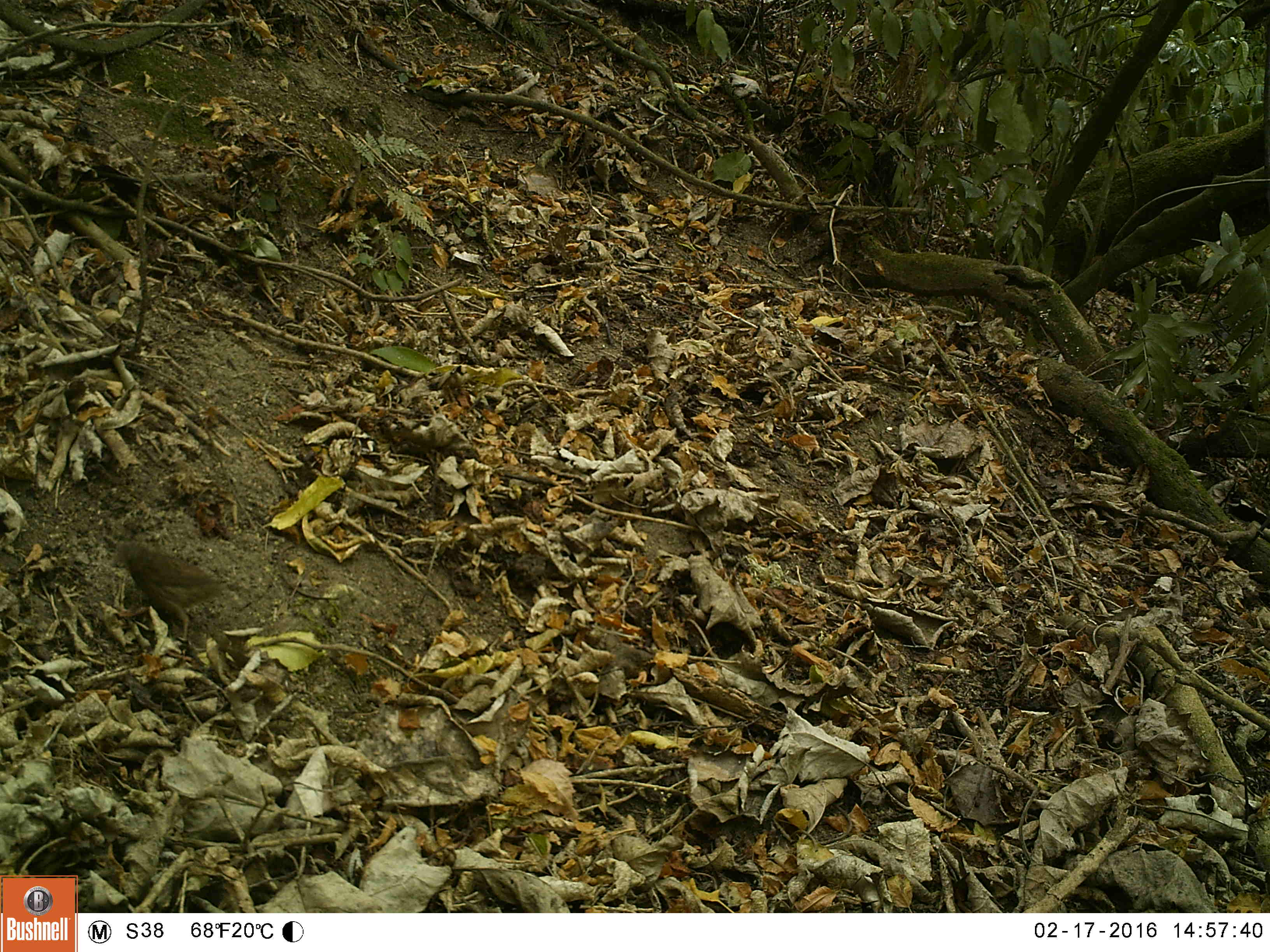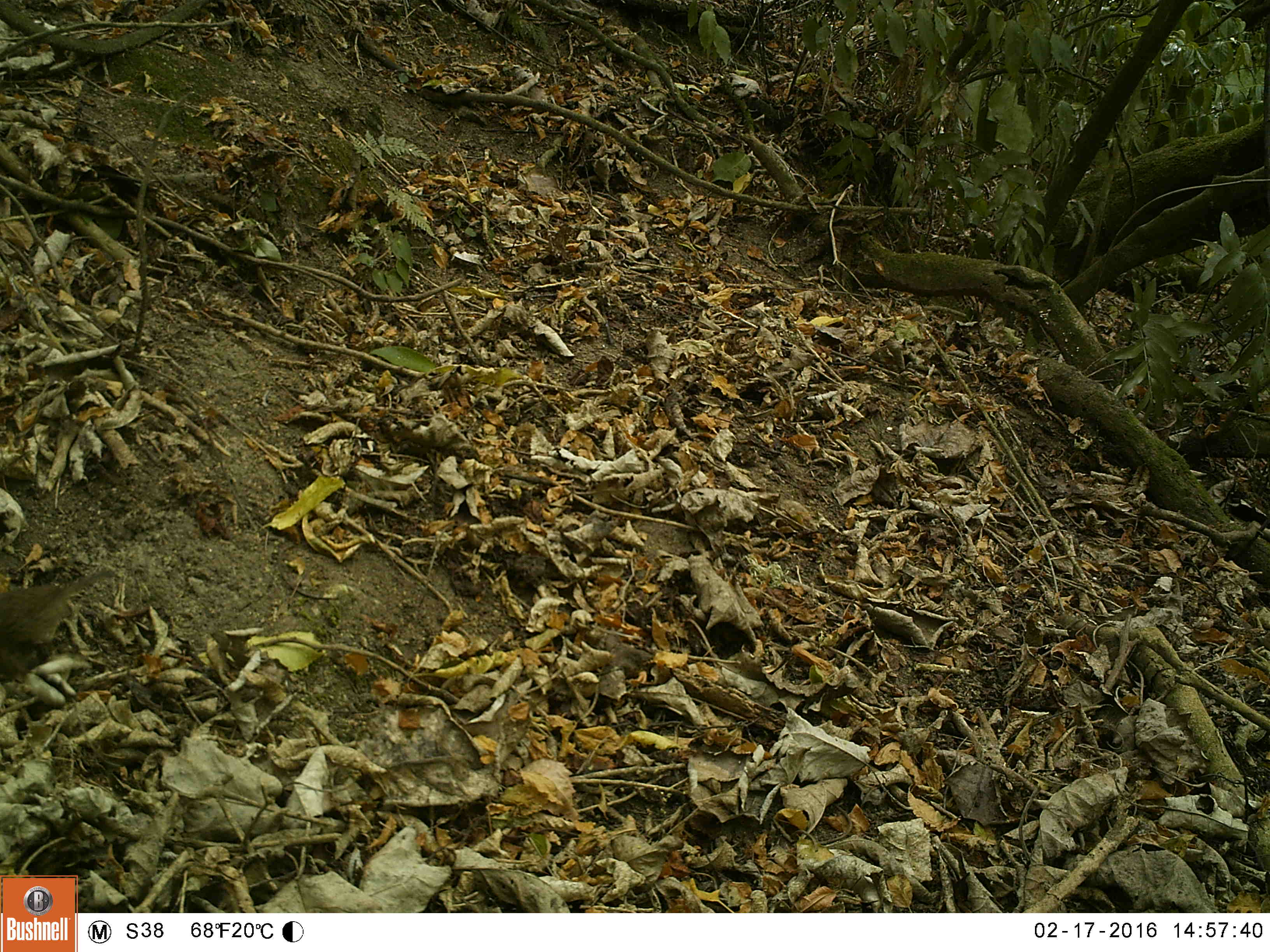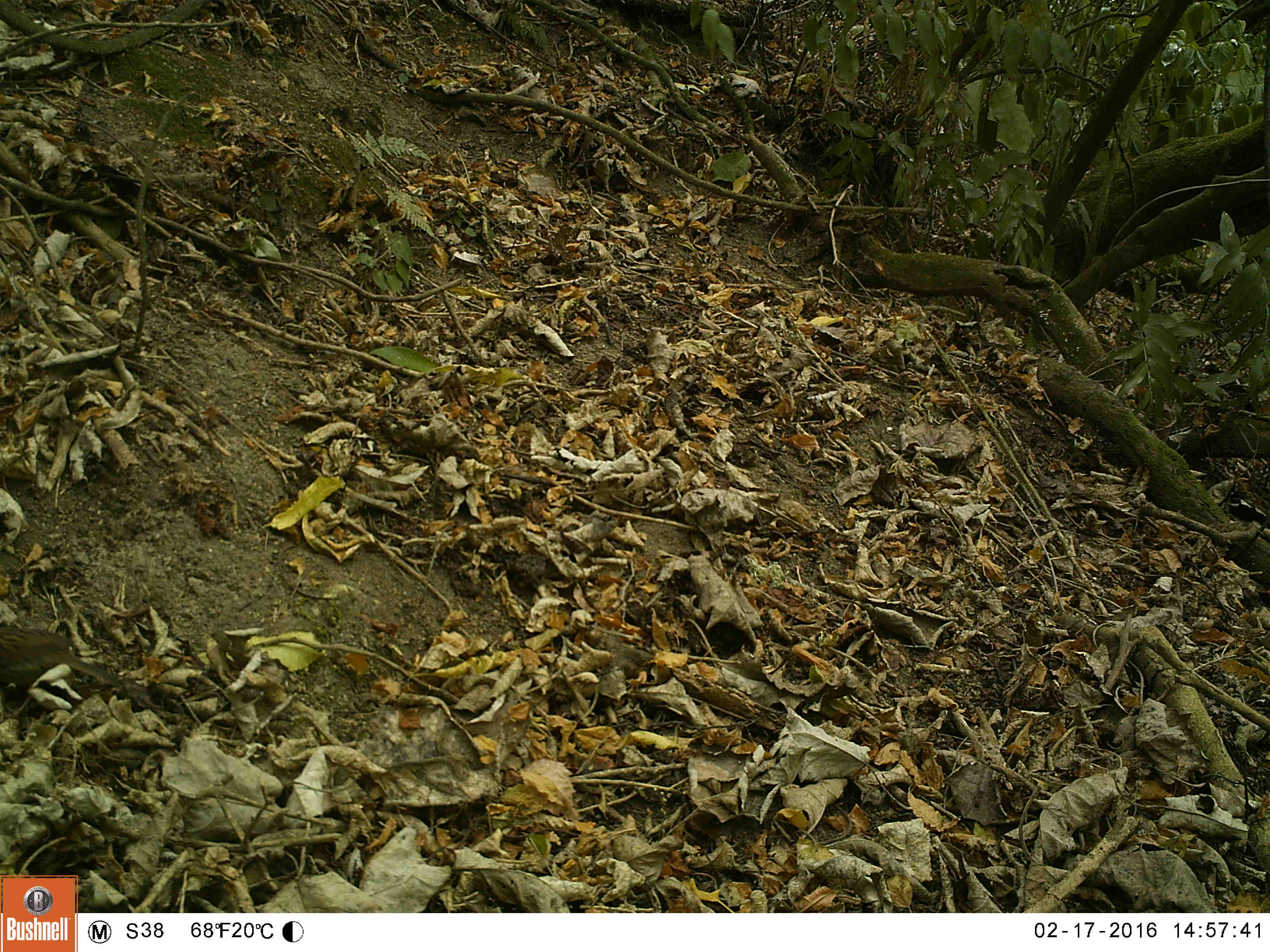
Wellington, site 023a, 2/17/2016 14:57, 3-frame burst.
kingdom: Animalia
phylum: Chordata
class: Aves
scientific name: Aves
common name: bird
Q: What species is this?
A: Bird (Aves).